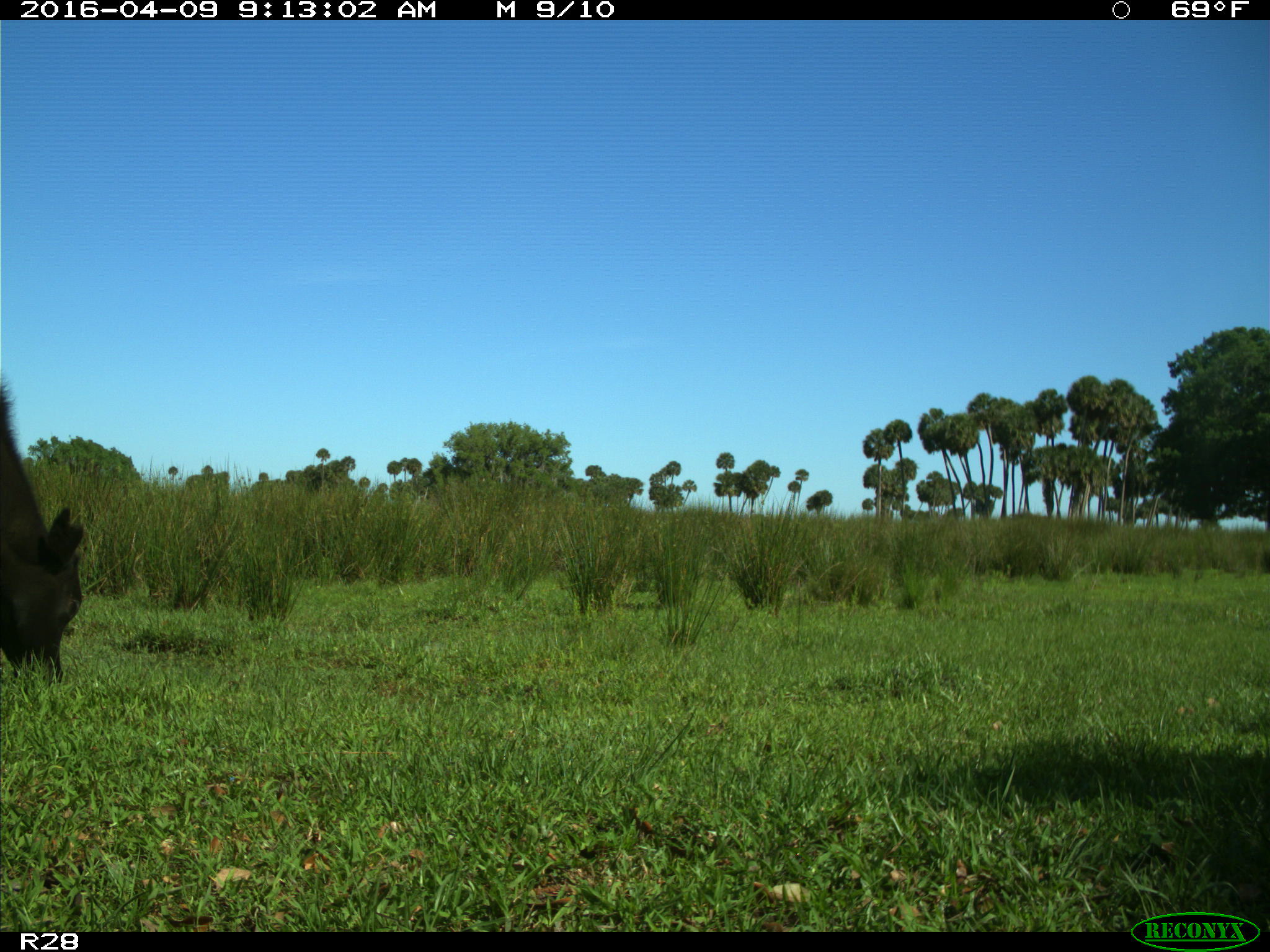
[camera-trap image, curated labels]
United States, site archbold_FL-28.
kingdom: Animalia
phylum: Chordata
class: Mammalia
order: Artiodactyla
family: Bovidae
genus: Bos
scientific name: Bos taurus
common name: domestic cow